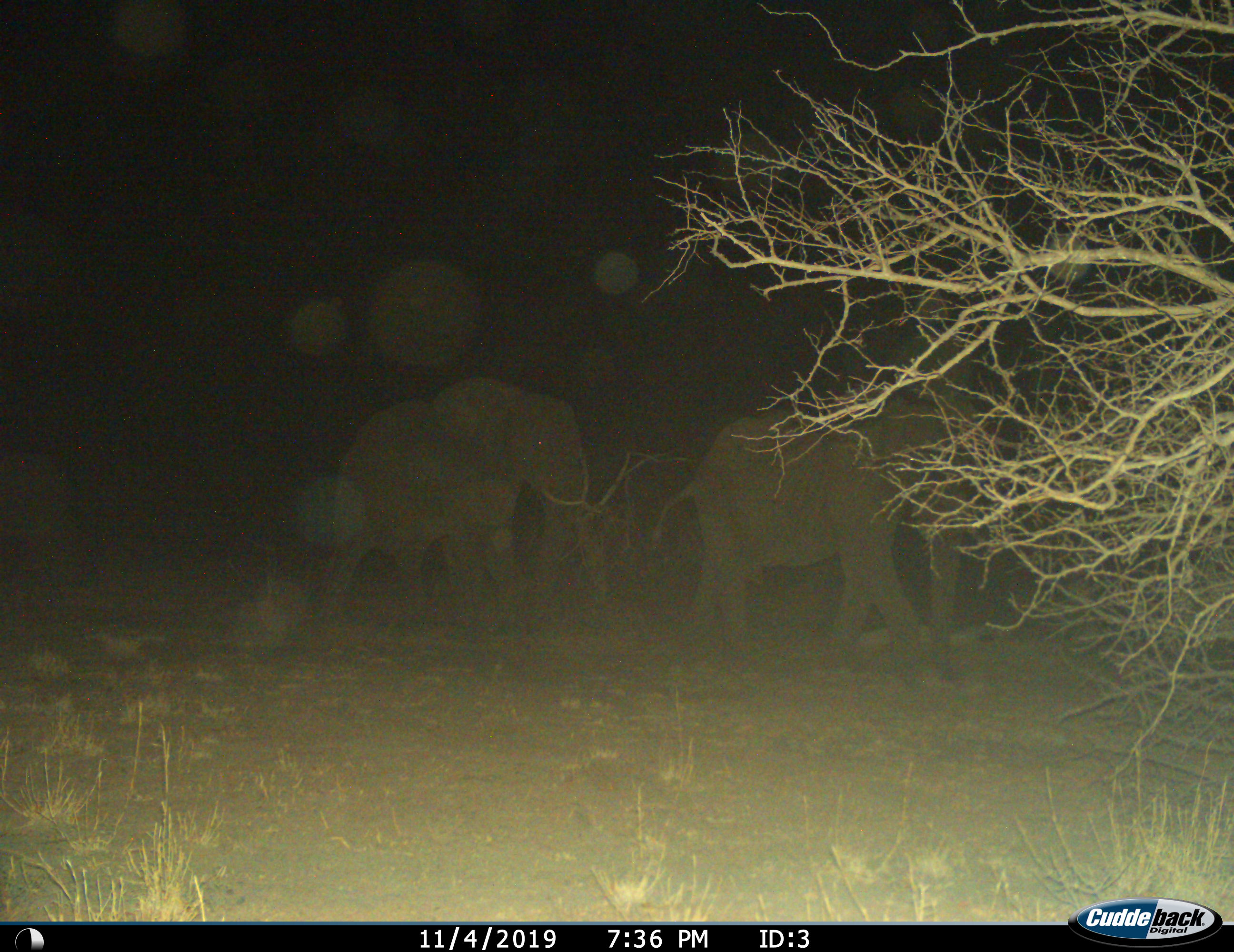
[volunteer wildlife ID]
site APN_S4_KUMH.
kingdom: Animalia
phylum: Chordata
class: Mammalia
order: Proboscidea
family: Elephantidae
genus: Loxodonta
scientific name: Loxodonta africana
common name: african bush elephant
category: elephant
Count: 2.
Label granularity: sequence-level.